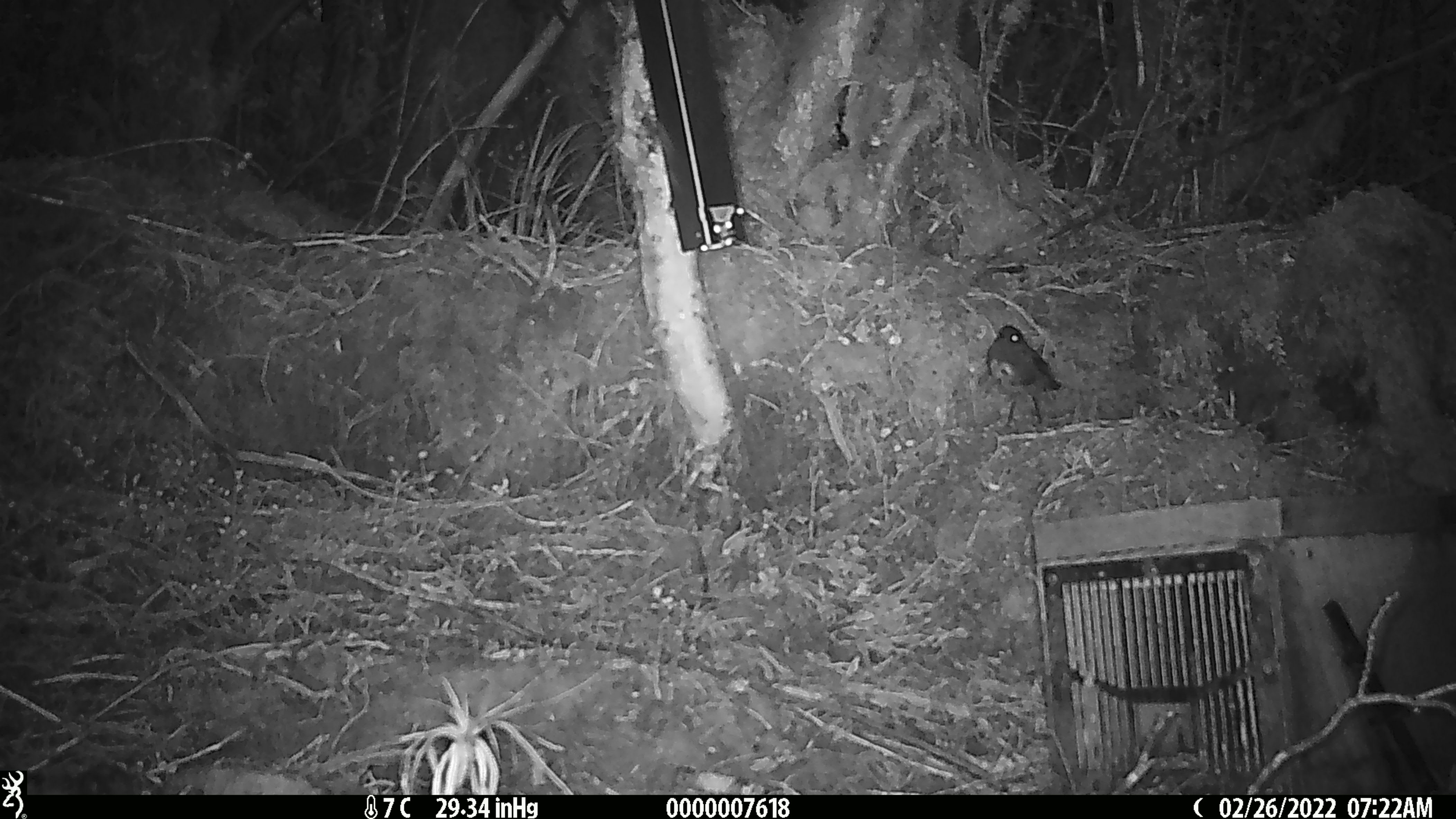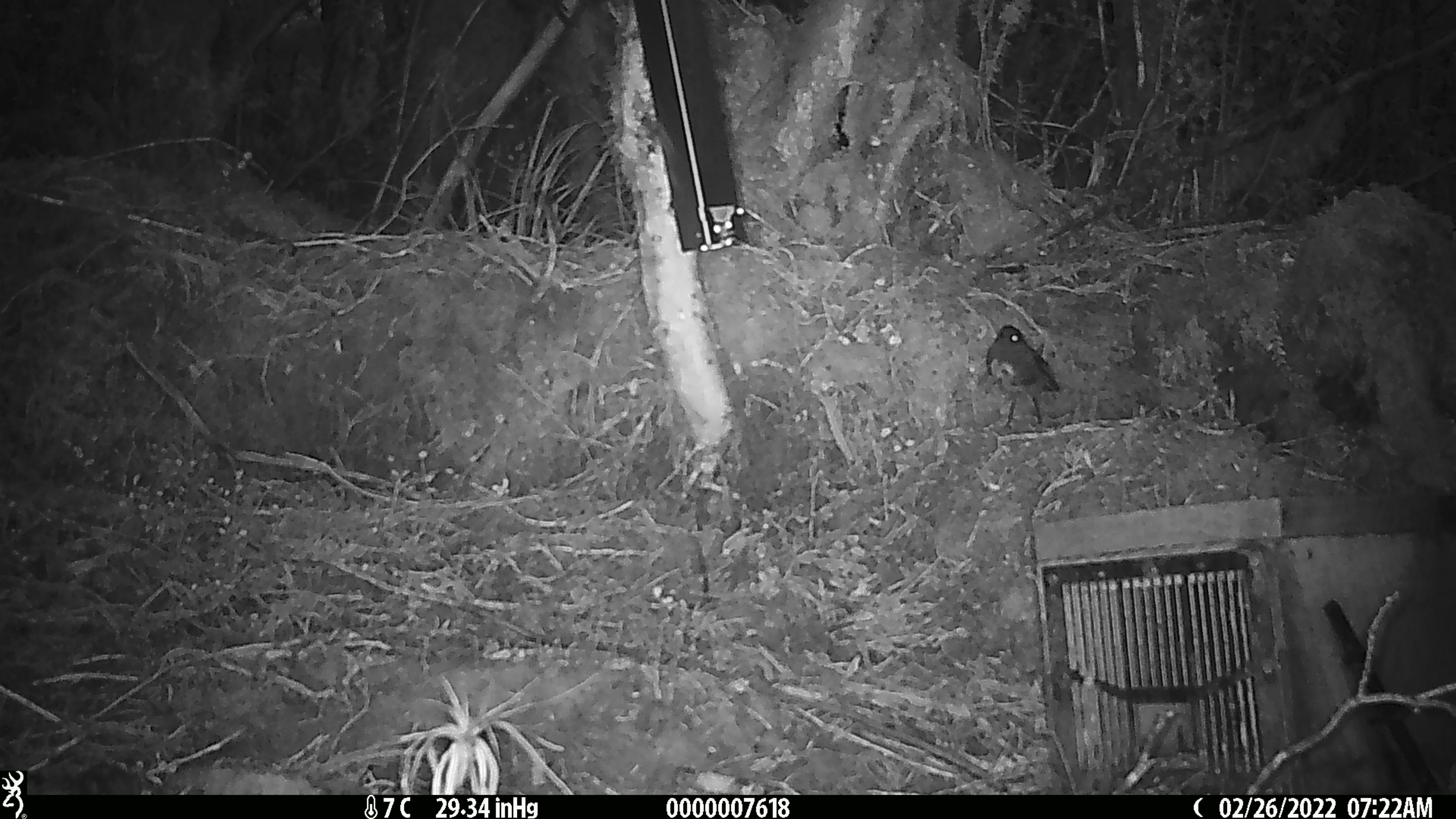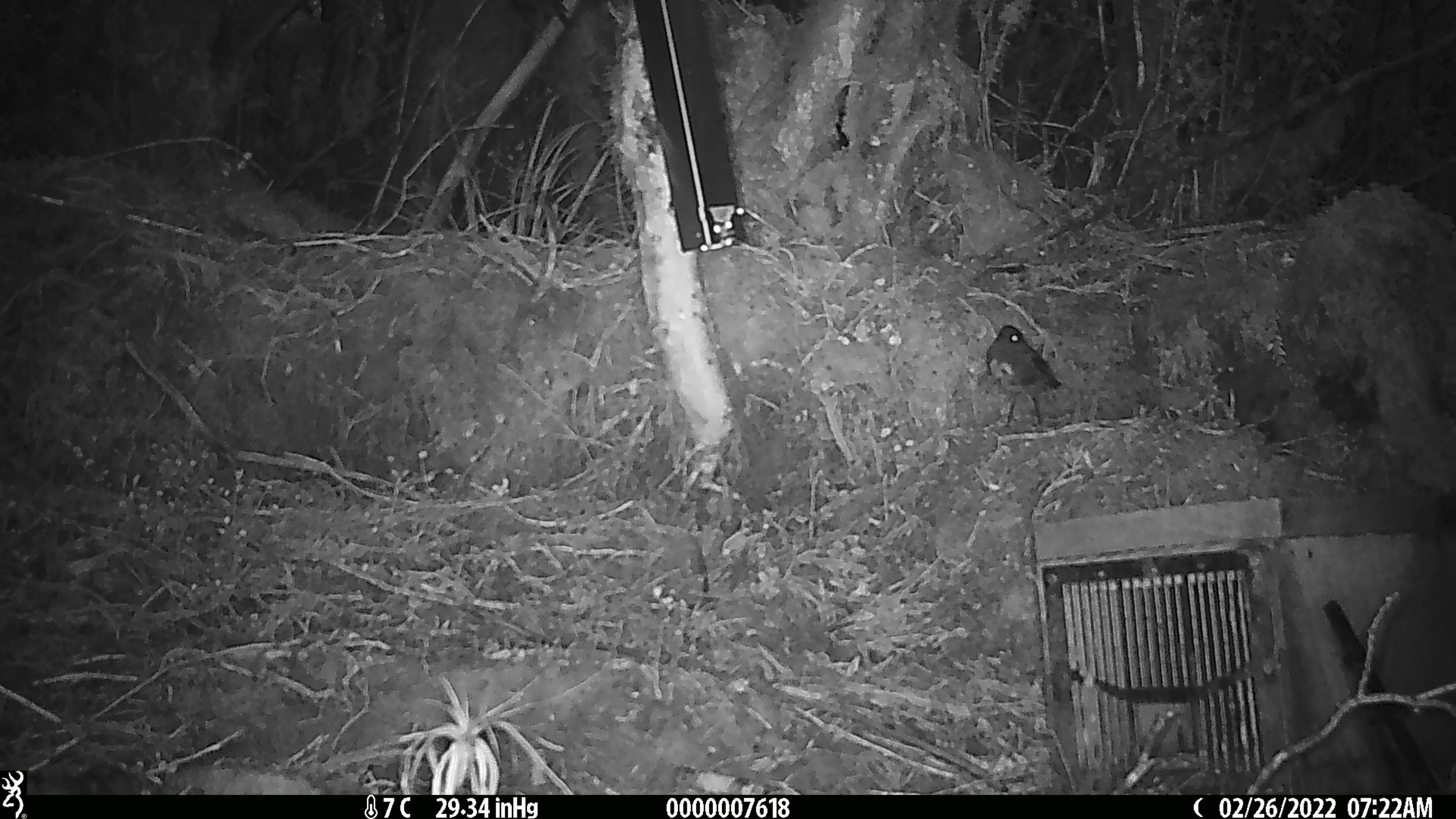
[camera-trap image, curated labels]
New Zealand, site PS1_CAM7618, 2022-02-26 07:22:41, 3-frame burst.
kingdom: Animalia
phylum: Chordata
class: Aves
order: Passeriformes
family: Petroicidae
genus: Petroica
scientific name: Petroica australis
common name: new zealand robin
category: robin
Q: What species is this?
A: Robin (new zealand robin) (Petroica australis).